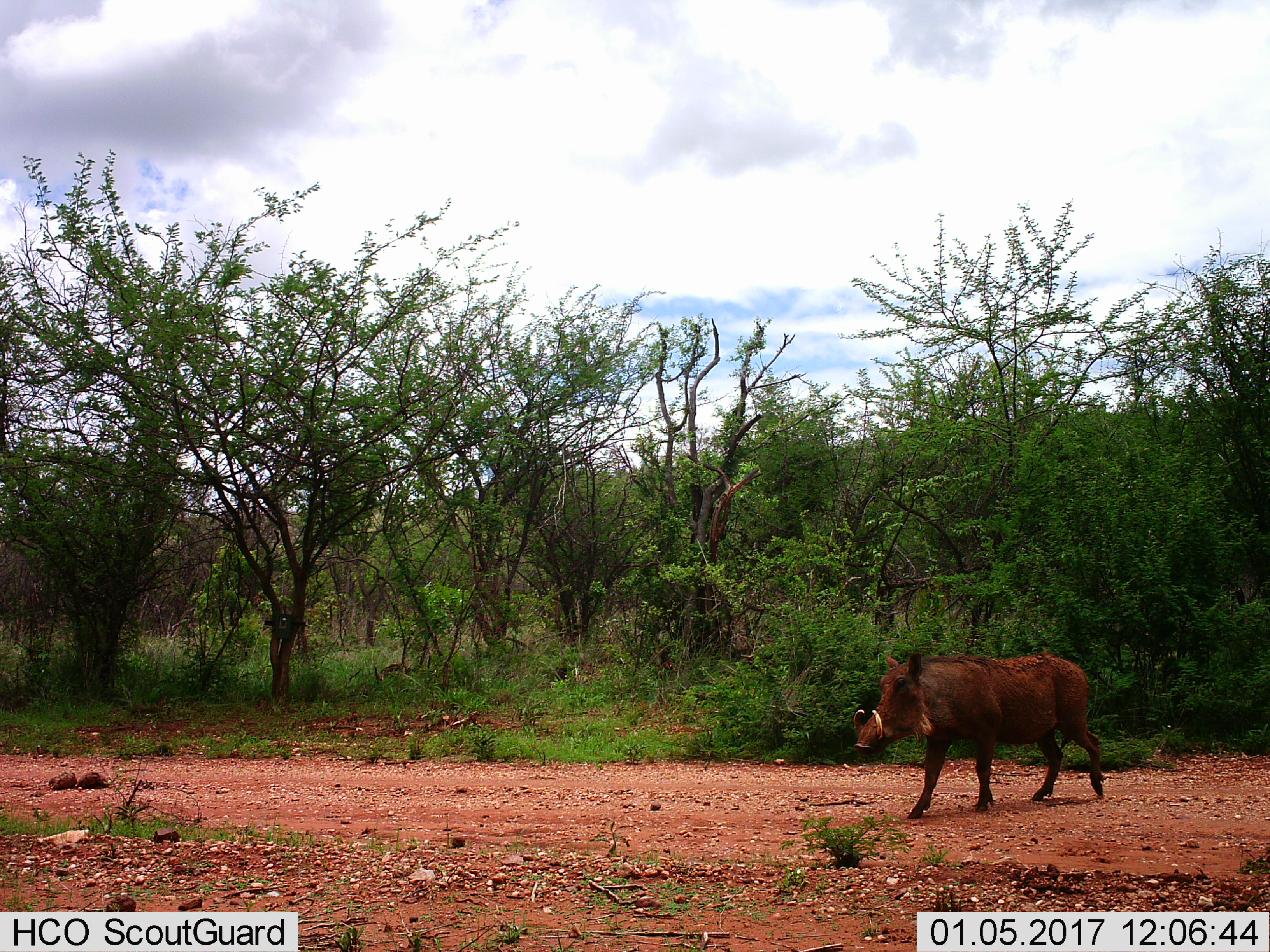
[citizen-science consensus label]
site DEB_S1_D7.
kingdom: Animalia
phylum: Chordata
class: Mammalia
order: Artiodactyla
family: Suidae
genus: Phacochoerus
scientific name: Phacochoerus africanus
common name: warthog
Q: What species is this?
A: Warthog (Phacochoerus africanus).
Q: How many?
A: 1.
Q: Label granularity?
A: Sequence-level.